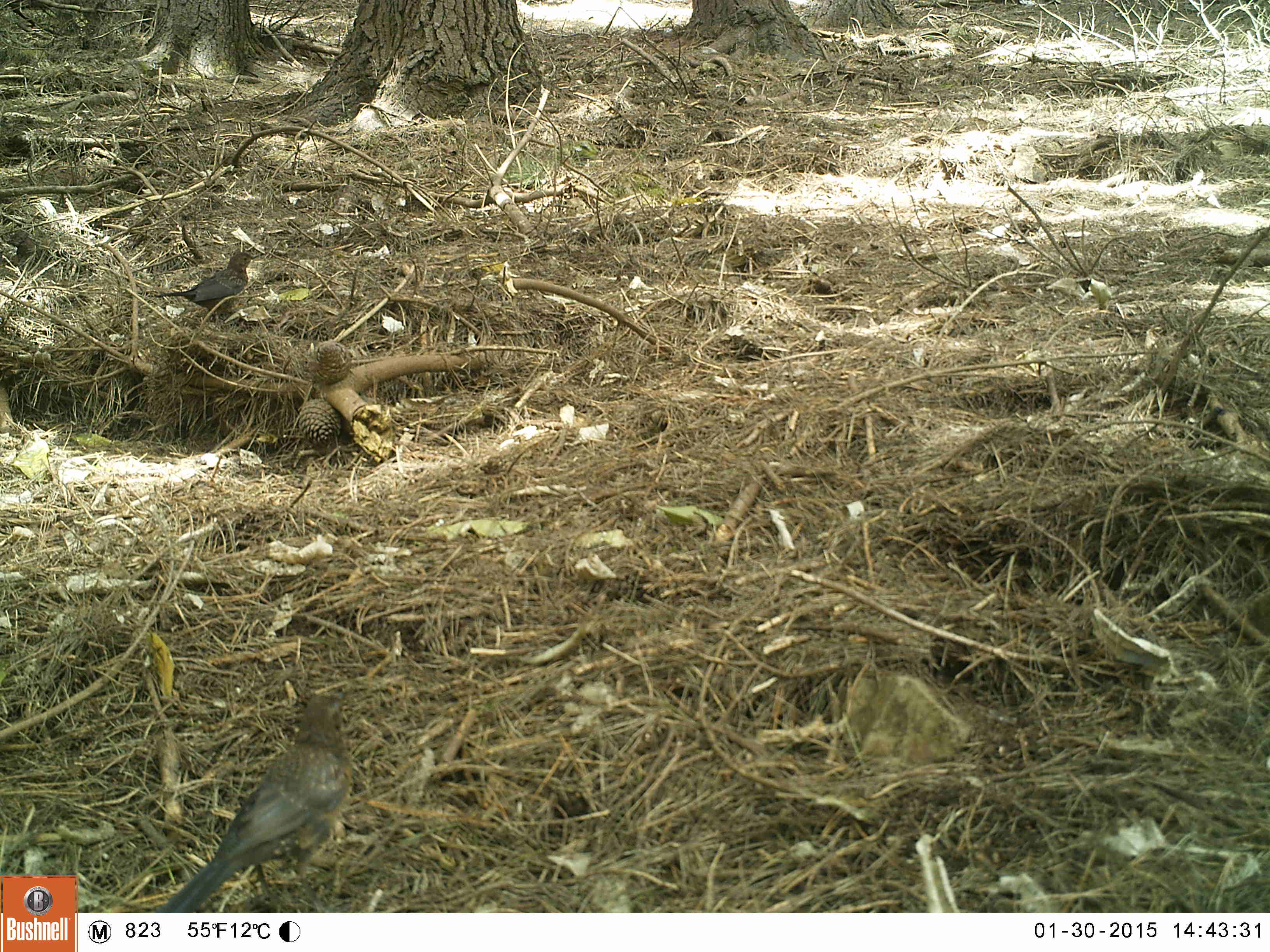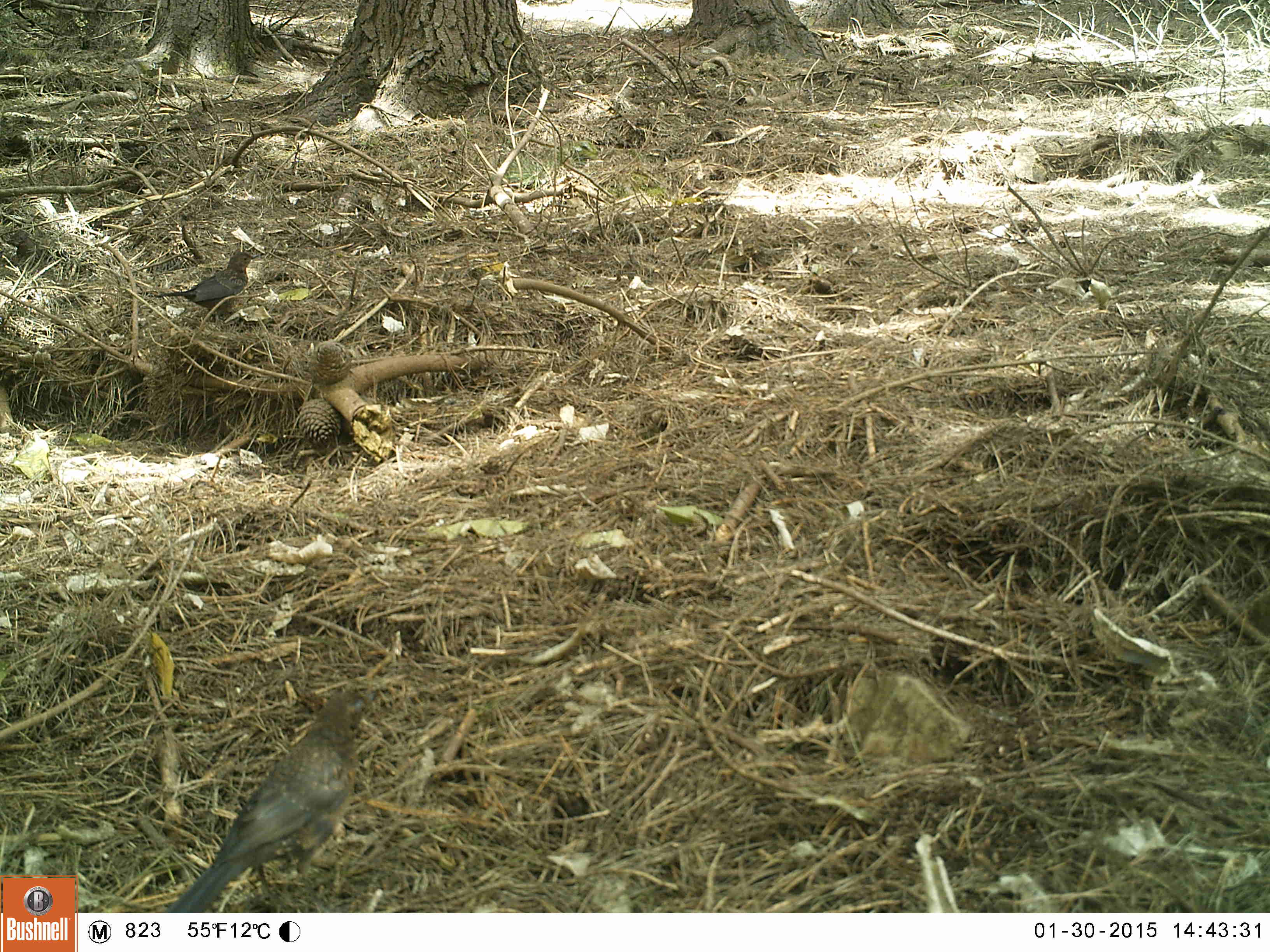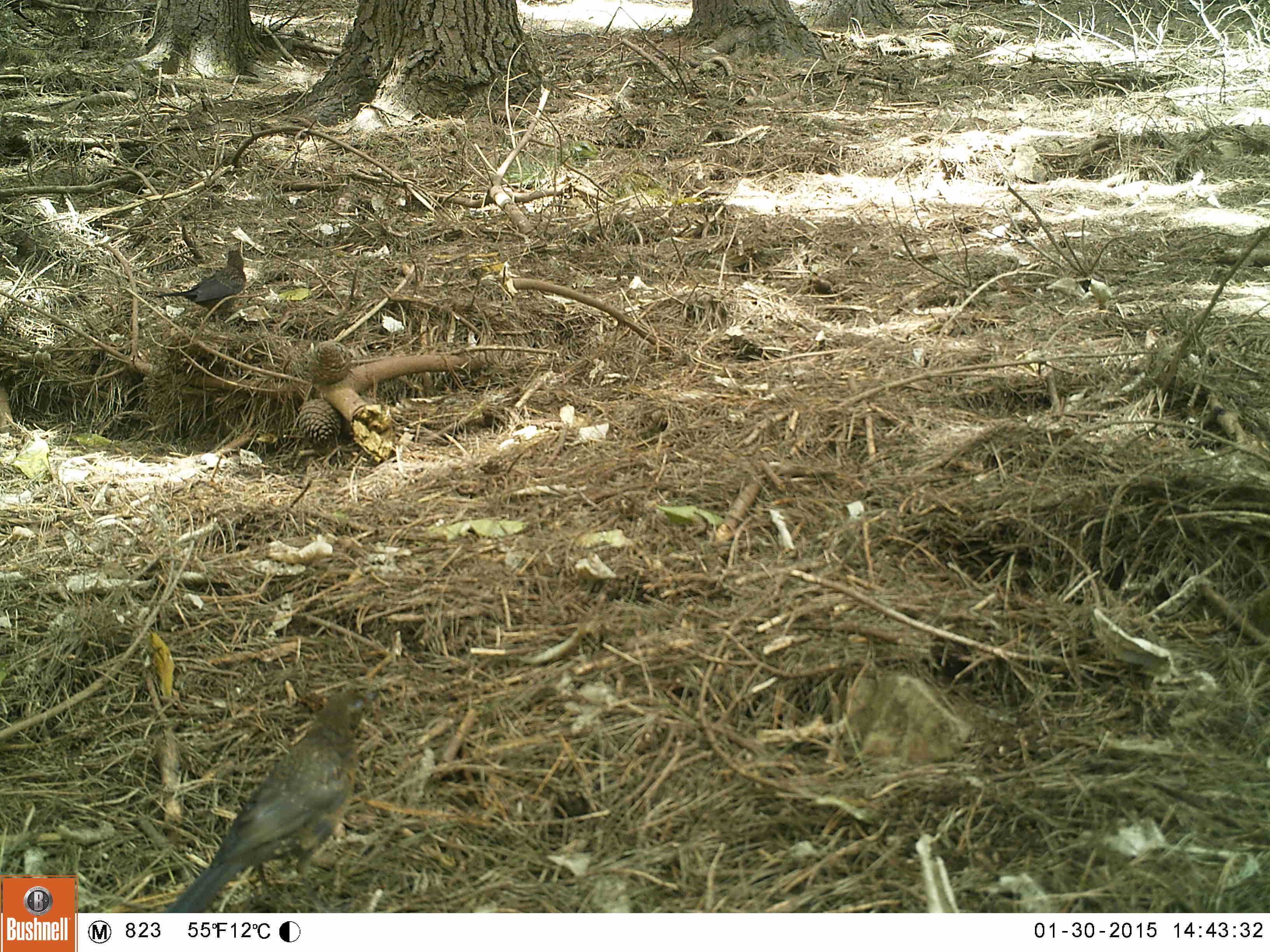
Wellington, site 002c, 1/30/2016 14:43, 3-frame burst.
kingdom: Animalia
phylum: Chordata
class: Aves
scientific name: Aves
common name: bird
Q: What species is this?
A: Bird (Aves).